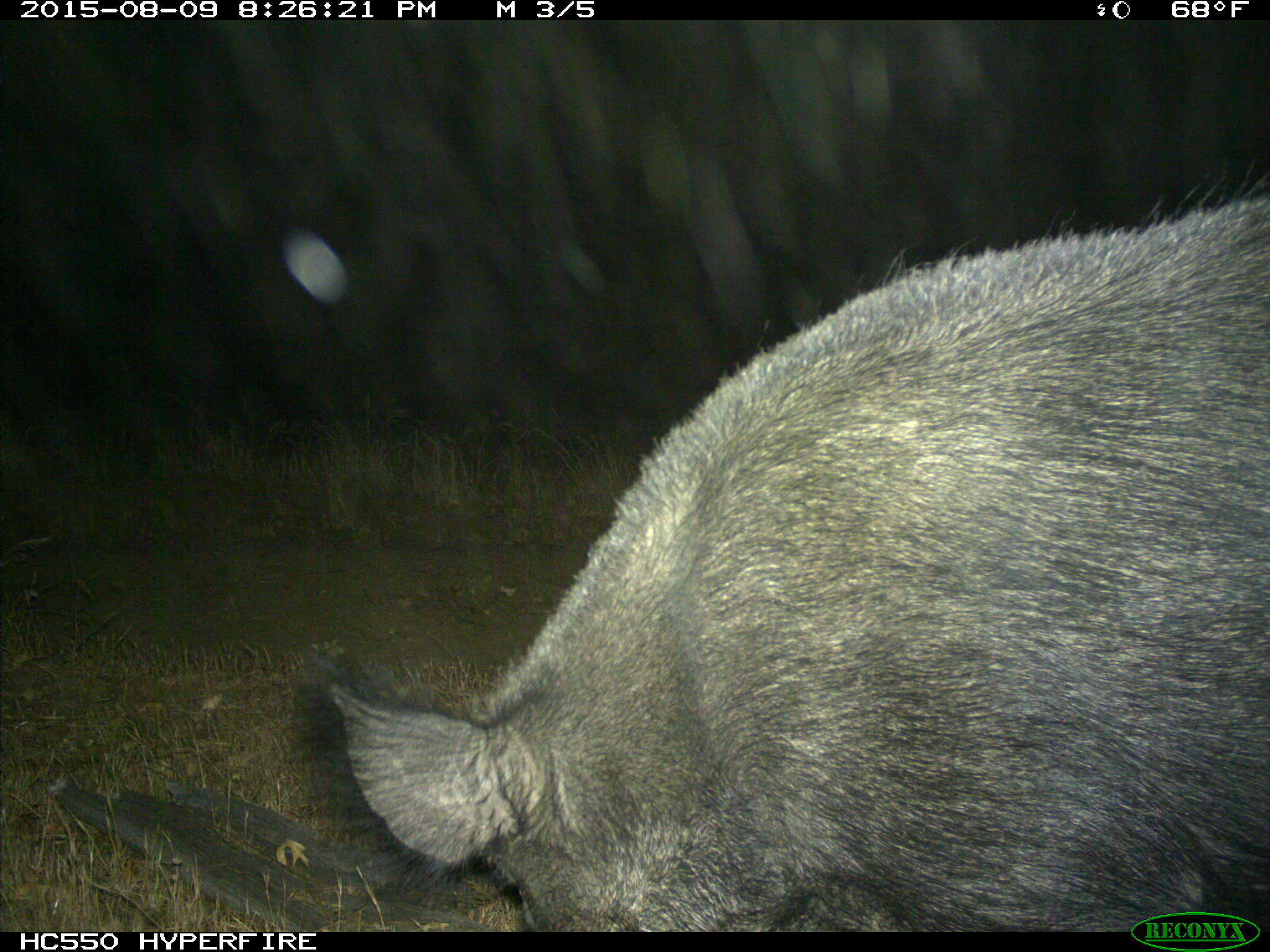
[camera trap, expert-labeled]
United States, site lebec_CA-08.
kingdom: Animalia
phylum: Chordata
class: Mammalia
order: Artiodactyla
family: Suidae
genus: Sus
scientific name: Sus scrofa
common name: wild boar